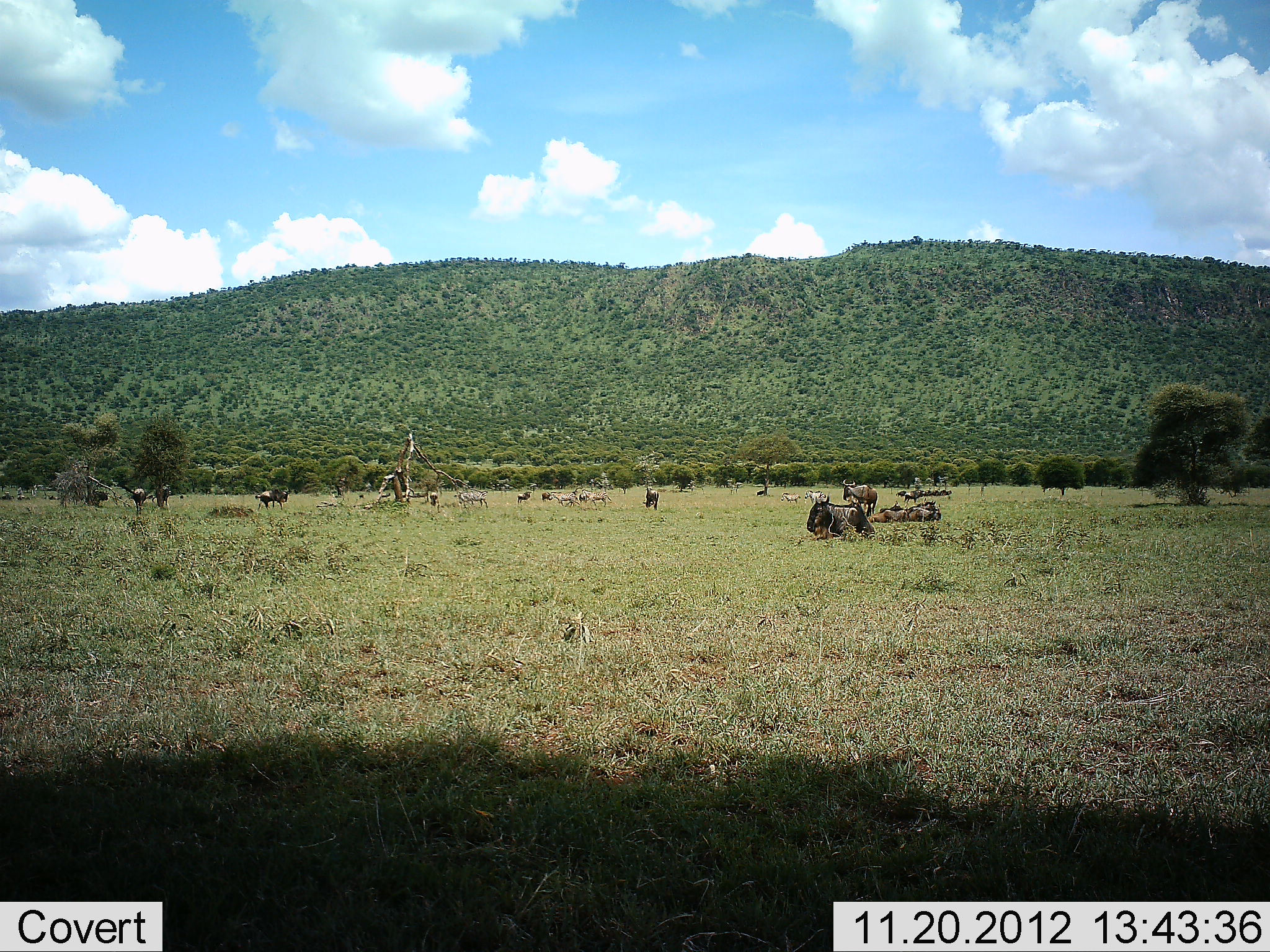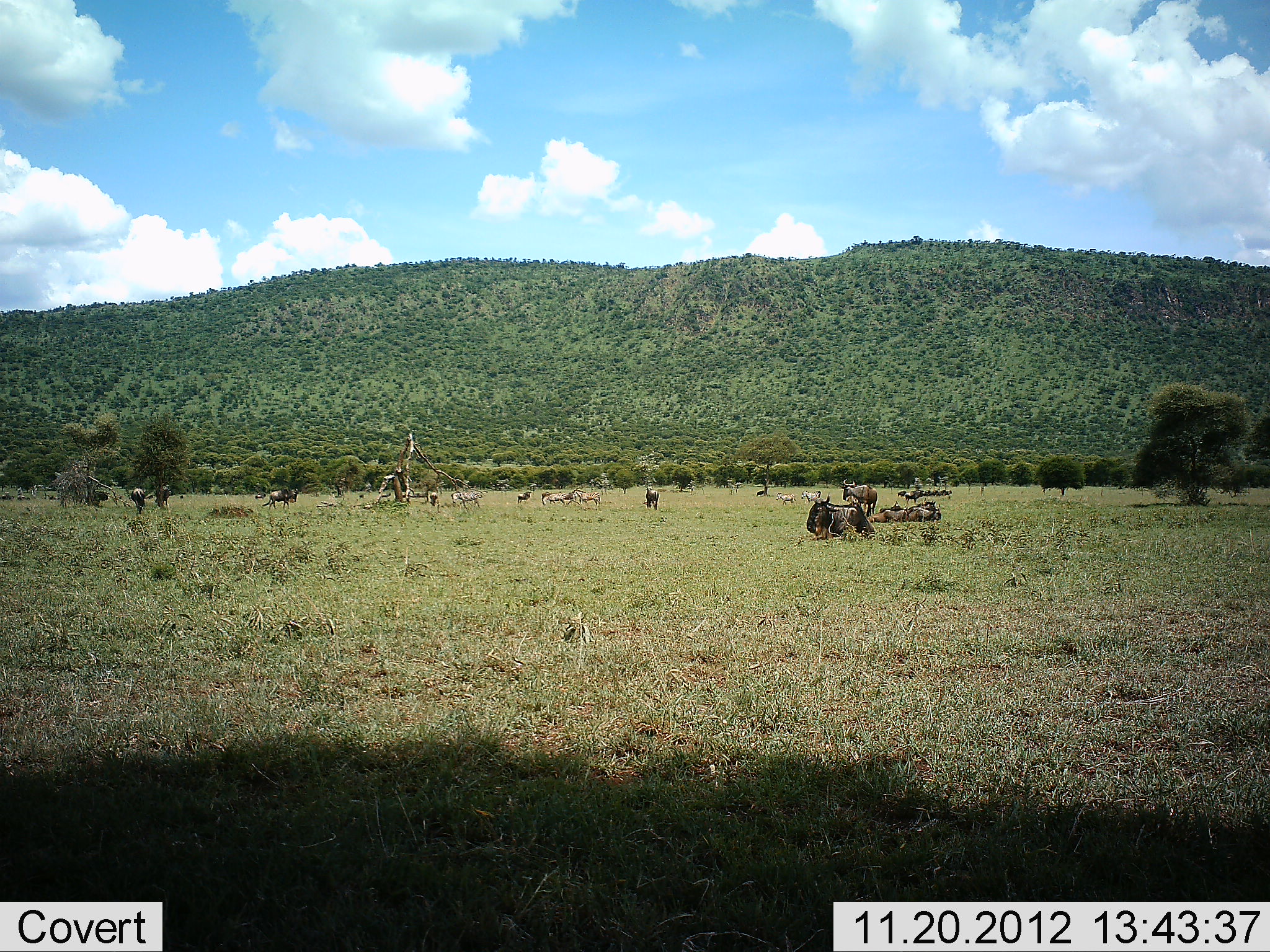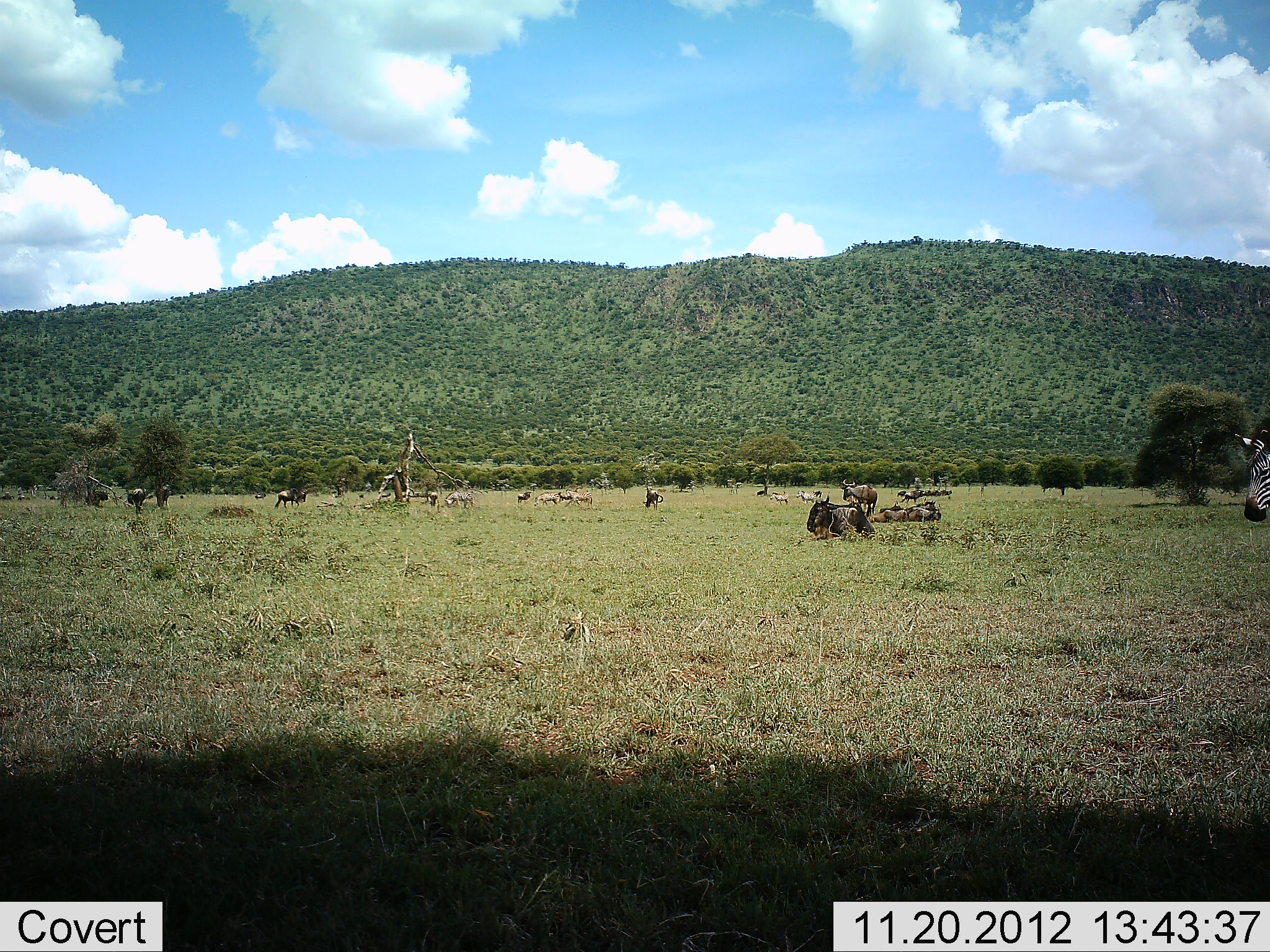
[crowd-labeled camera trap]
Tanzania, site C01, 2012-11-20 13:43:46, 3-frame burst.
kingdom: Animalia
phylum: Chordata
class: Mammalia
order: Artiodactyla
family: Bovidae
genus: Connochaetes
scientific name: Connochaetes taurinus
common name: blue wildebeest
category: wildebeest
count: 11-50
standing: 54%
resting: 86%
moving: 39%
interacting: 7%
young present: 0%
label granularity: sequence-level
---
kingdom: Animalia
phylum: Chordata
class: Mammalia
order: Perissodactyla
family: Equidae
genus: Equus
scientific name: Equus quagga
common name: plains zebra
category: zebra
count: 1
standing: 10%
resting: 0%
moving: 90%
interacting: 0%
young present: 0%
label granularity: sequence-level